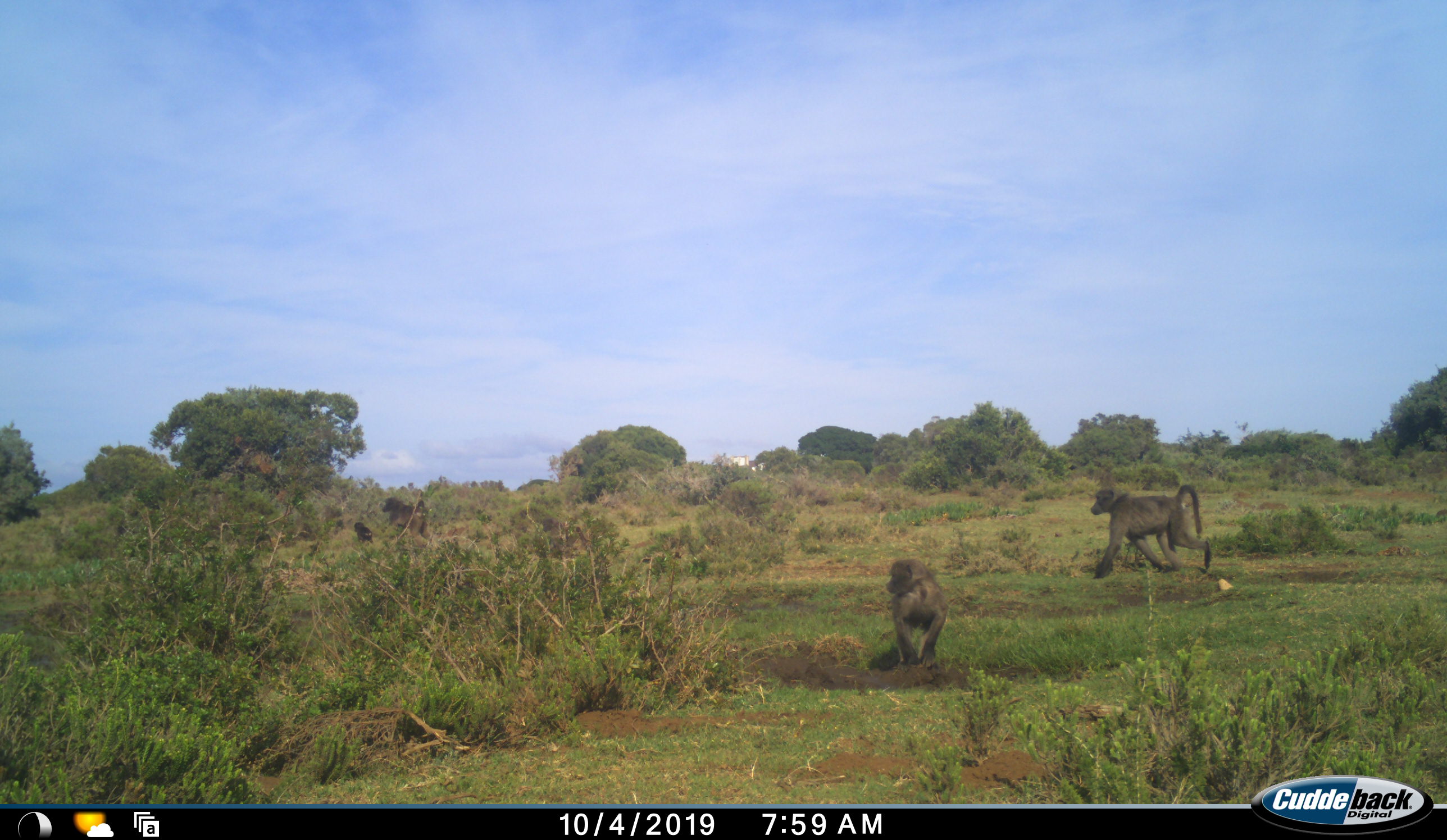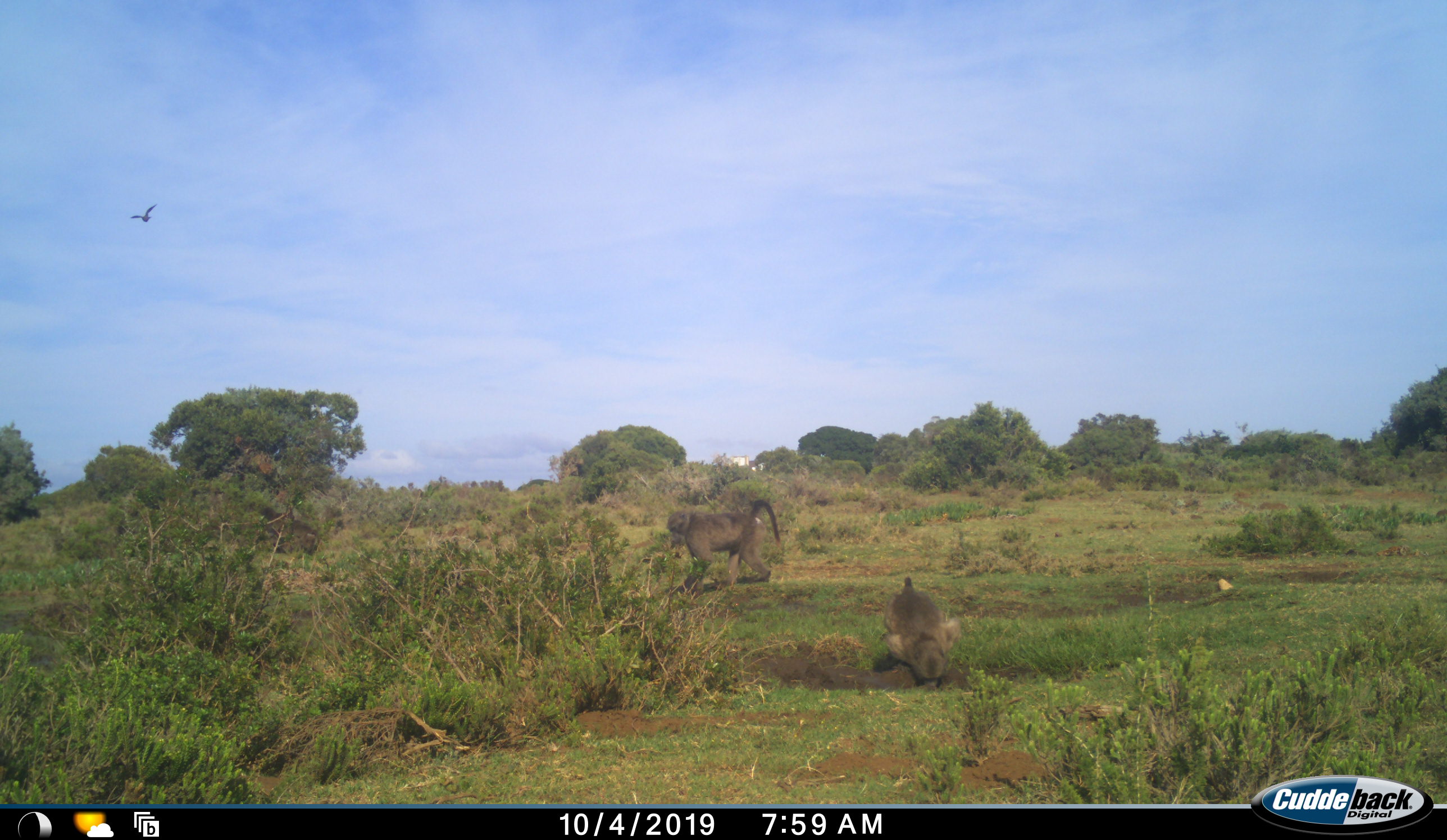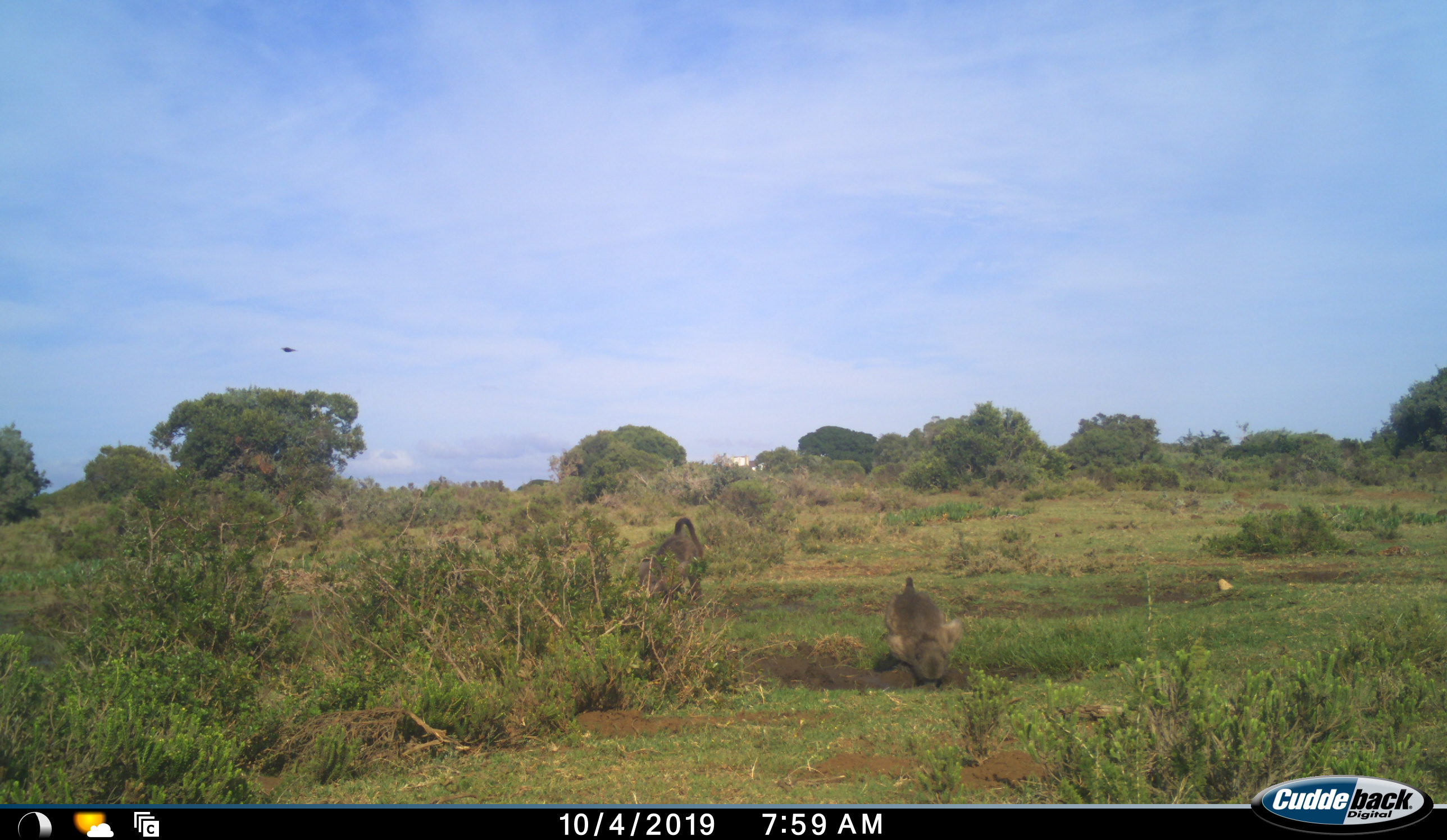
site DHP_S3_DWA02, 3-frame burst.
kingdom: Animalia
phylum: Chordata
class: Mammalia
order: Primates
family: Cercopithecidae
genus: Papio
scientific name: Papio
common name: baboon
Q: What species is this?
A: Baboon (Papio).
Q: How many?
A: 4.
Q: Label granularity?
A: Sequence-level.